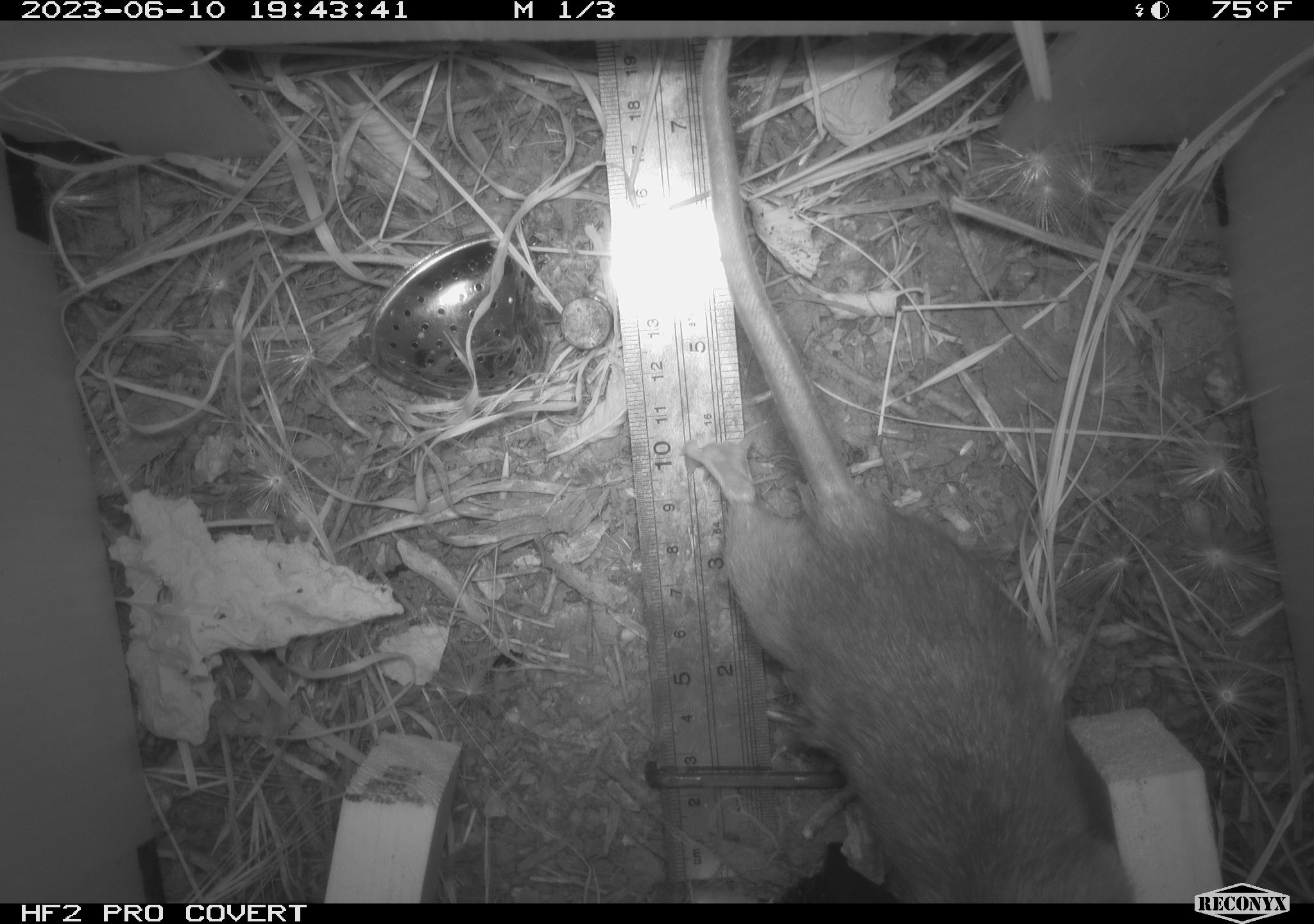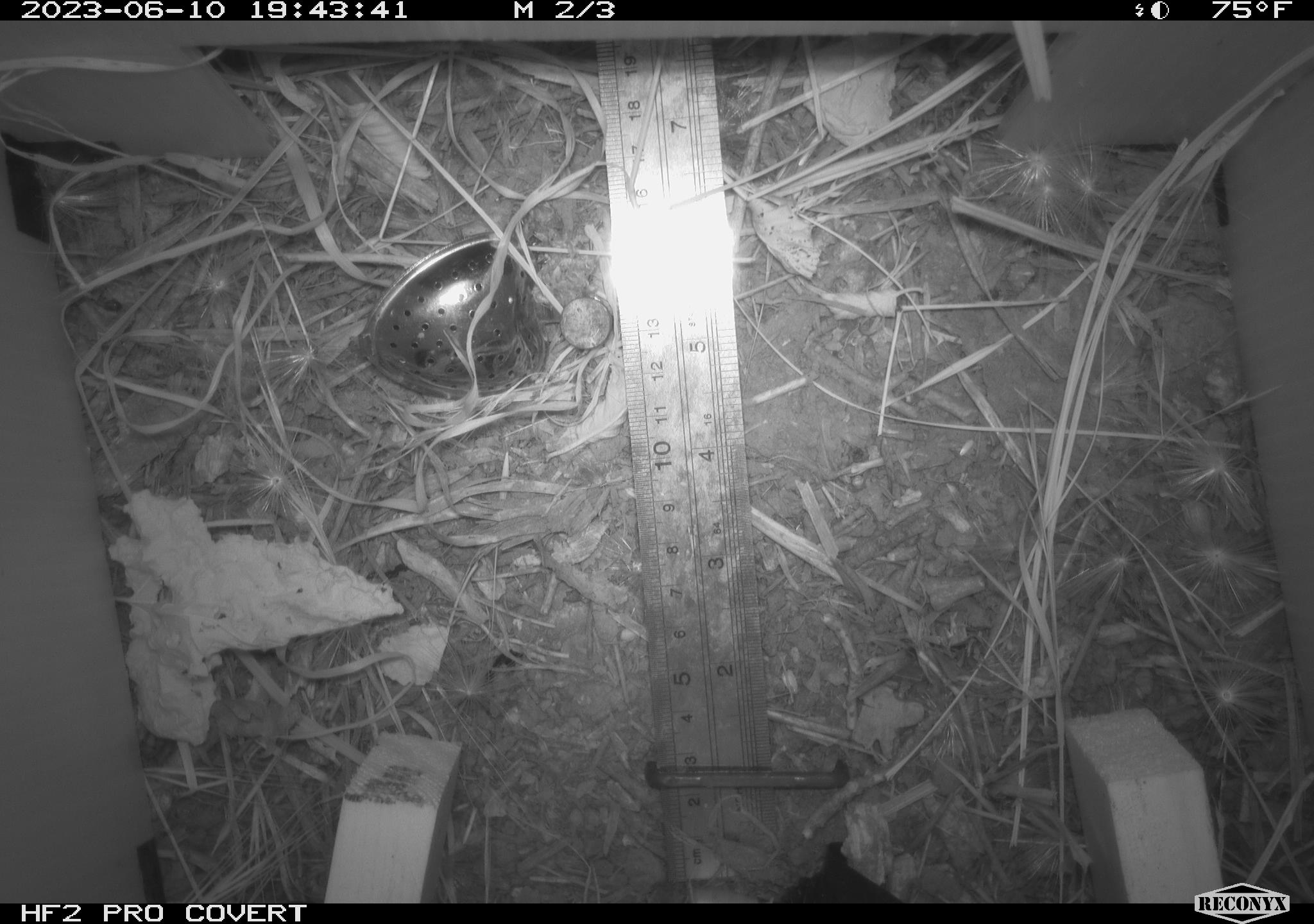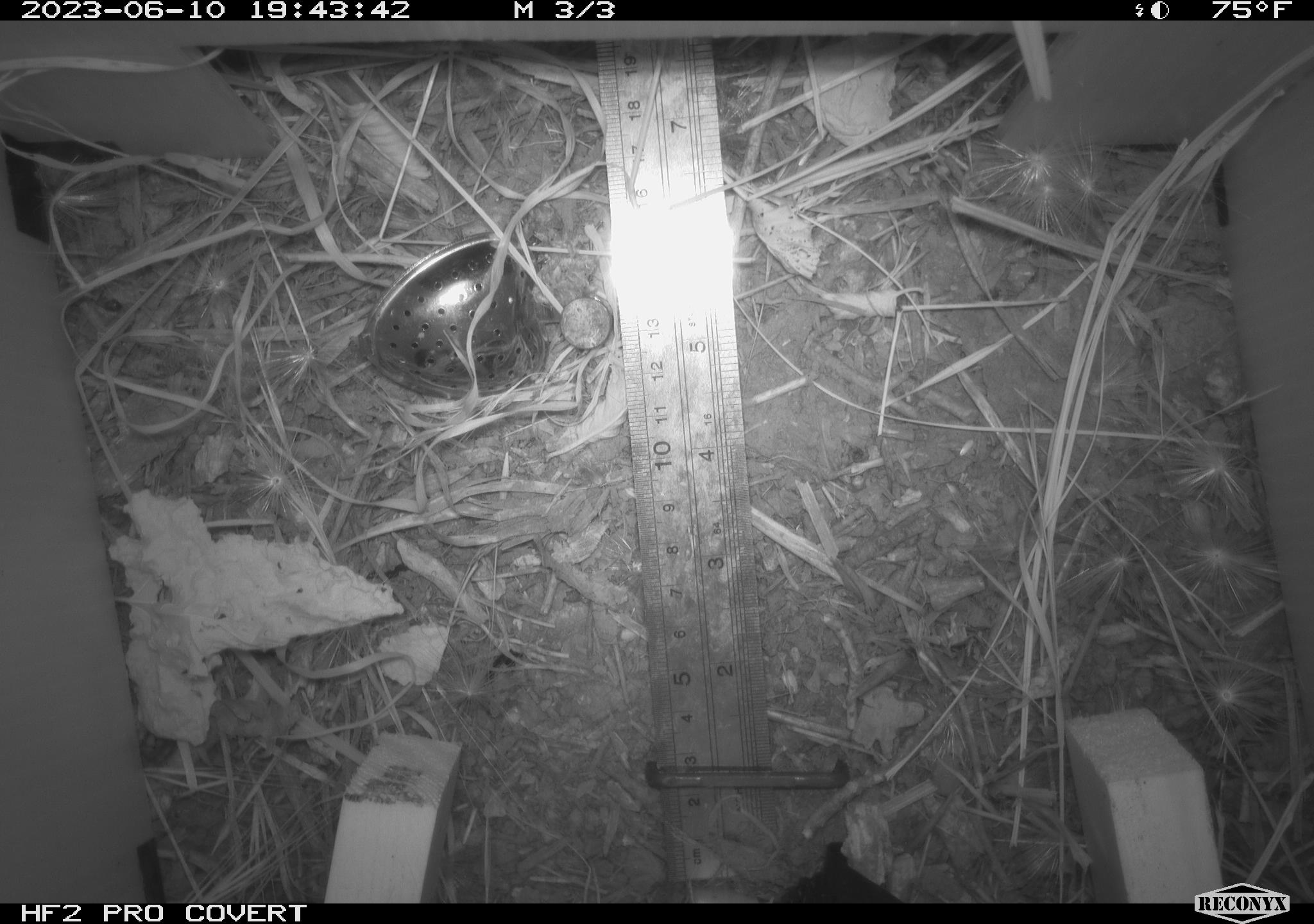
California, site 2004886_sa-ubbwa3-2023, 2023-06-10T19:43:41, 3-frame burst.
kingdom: Animalia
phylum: Chordata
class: Mammalia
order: Rodentia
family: Muridae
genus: Rattus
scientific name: Rattus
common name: rat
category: rattus species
Rattus species (rat) (Rattus).